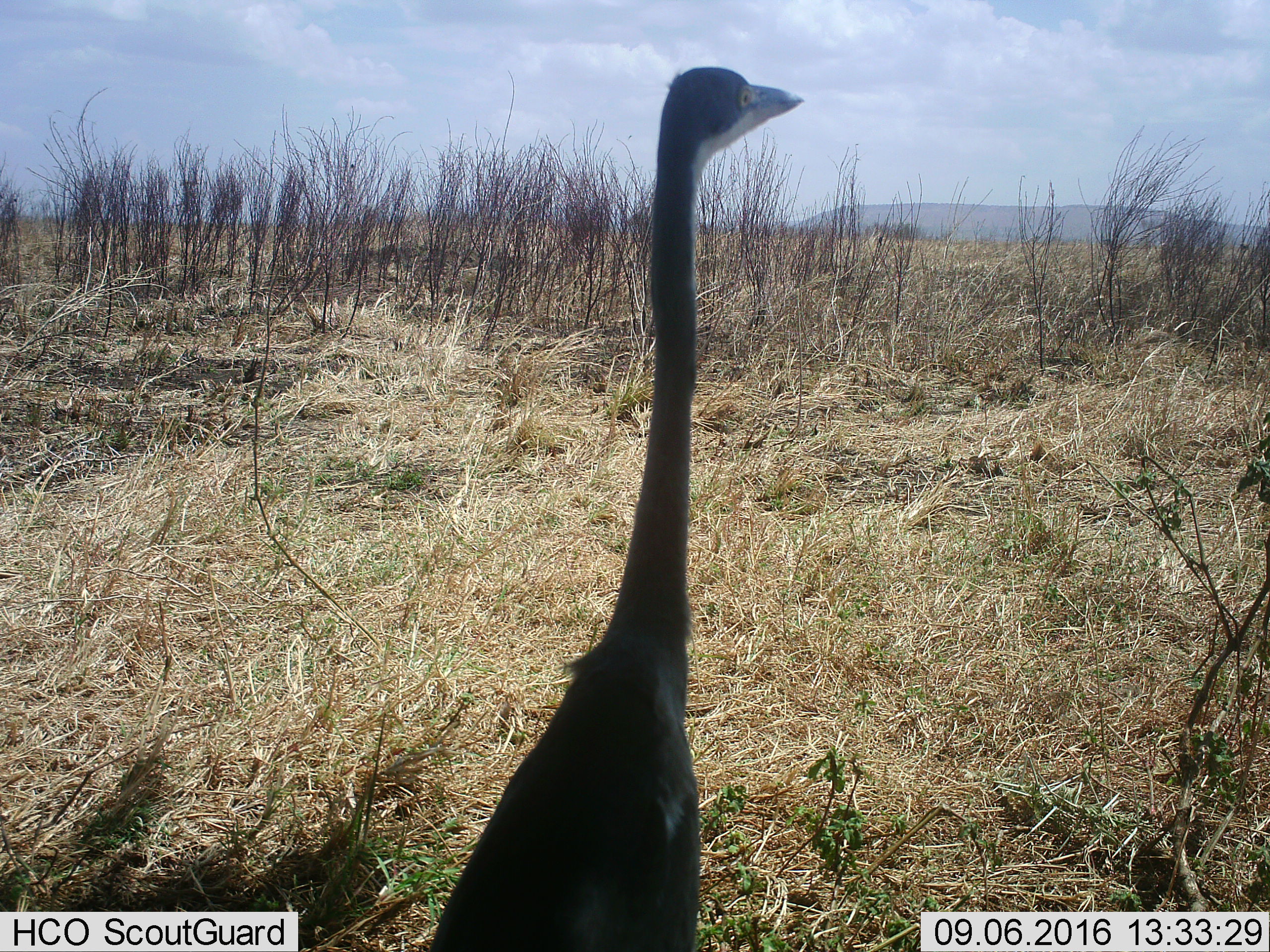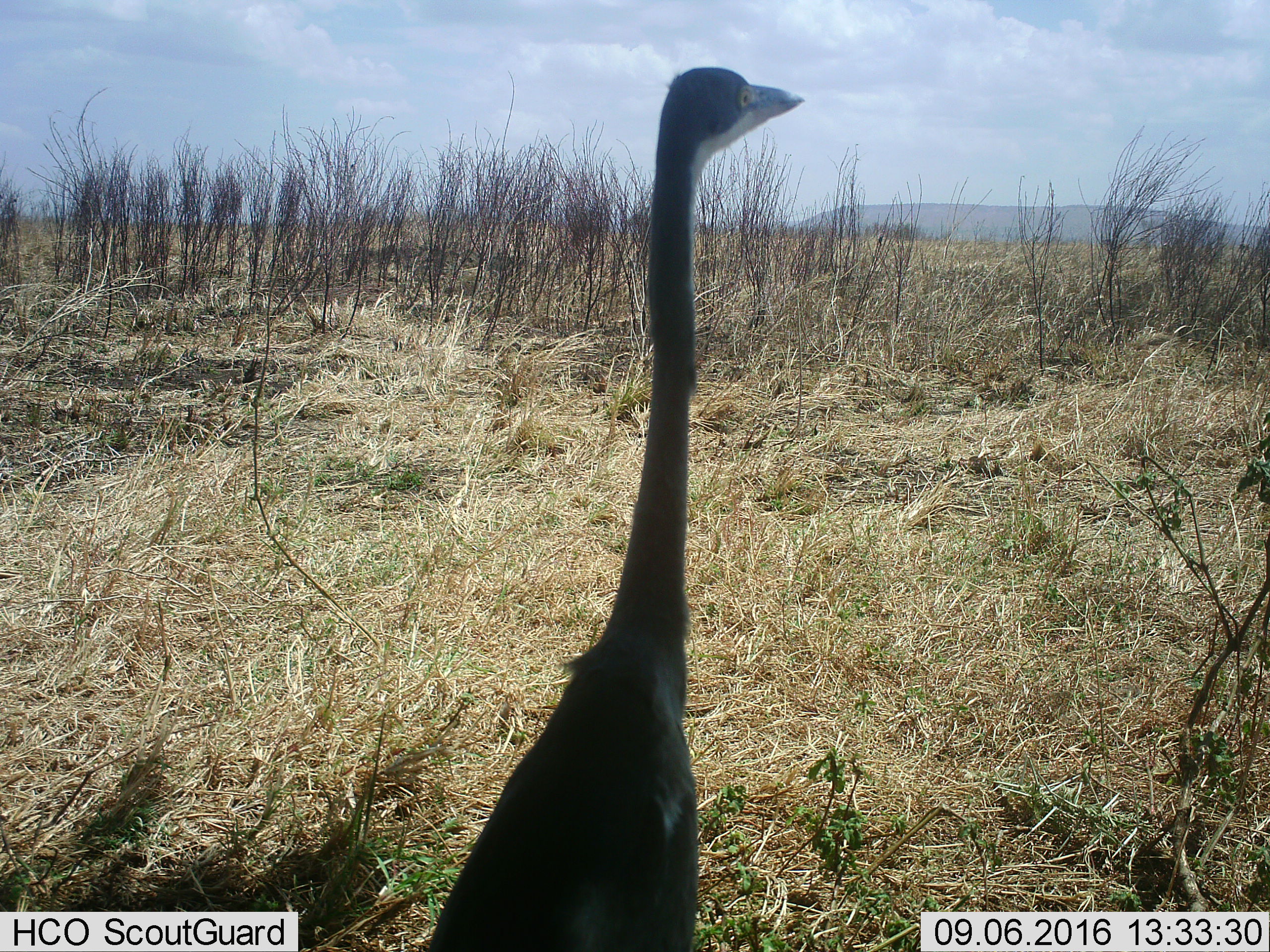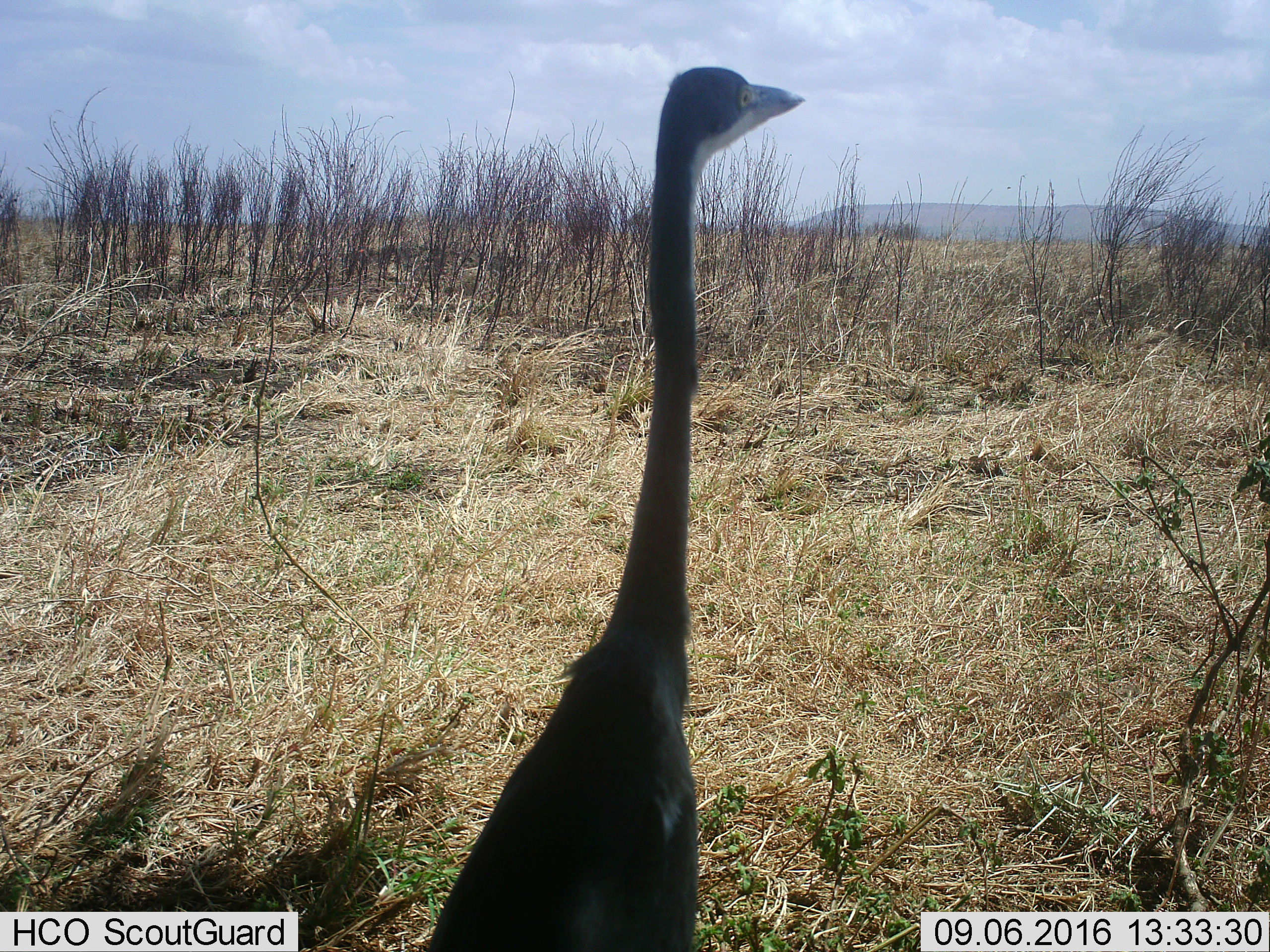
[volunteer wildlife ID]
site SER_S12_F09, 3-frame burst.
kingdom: Animalia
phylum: Chordata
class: Aves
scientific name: Aves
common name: bird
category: birdother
Birdother (bird) (Aves), count 1. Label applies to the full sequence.